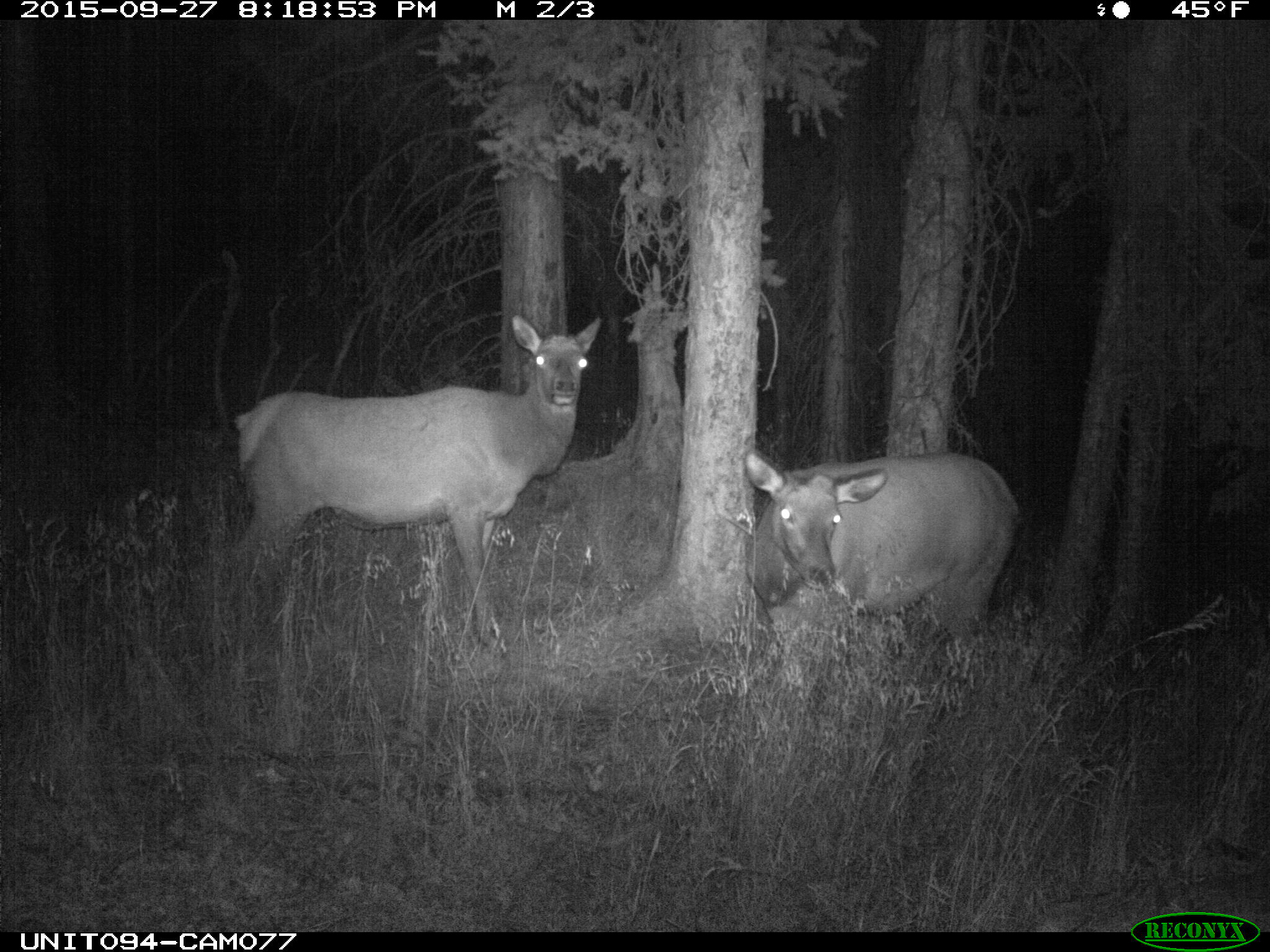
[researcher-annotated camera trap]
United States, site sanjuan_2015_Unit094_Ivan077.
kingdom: Animalia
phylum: Chordata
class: Mammalia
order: Artiodactyla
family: Cervidae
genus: Cervus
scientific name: Cervus elaphus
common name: red deer